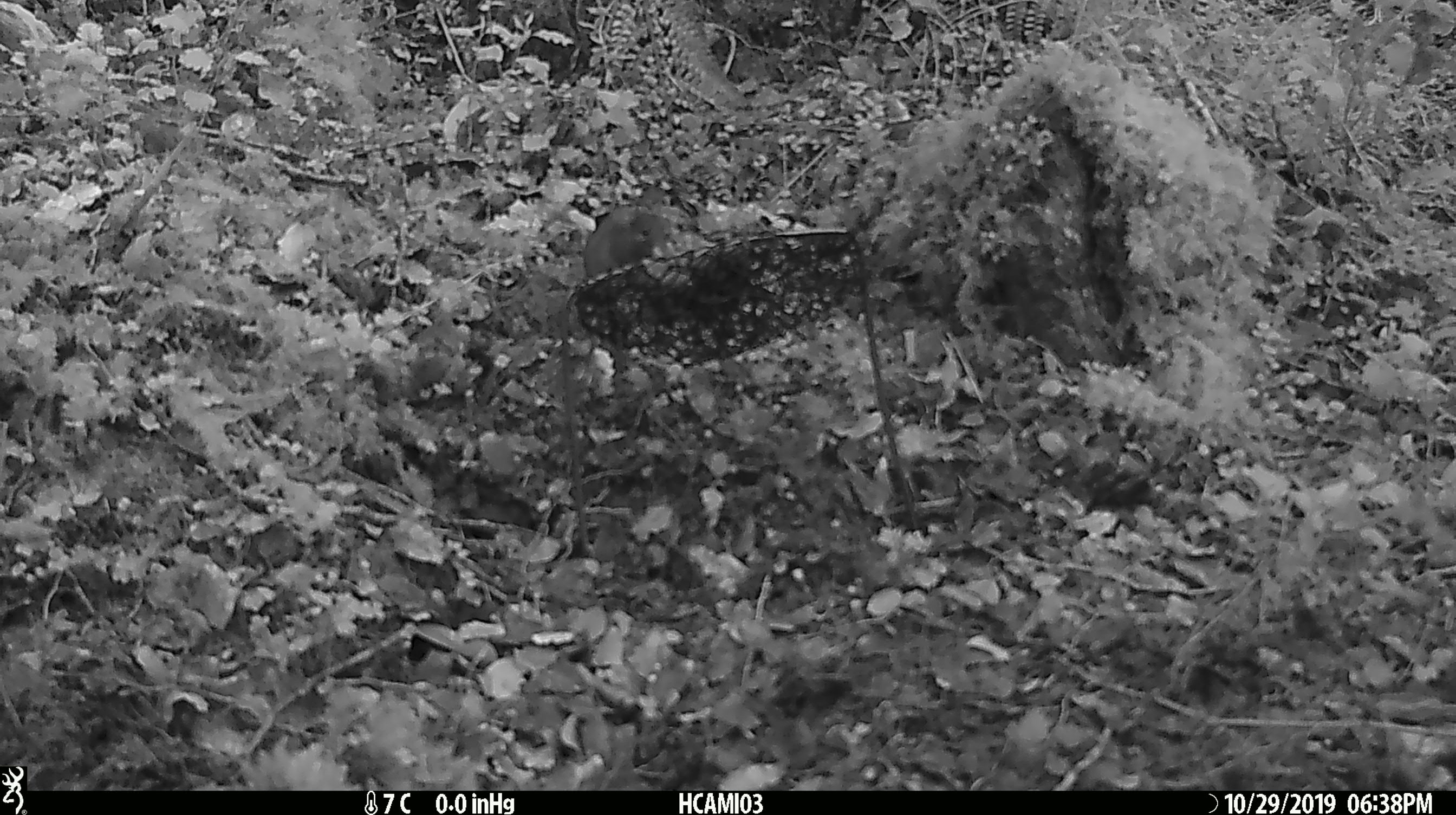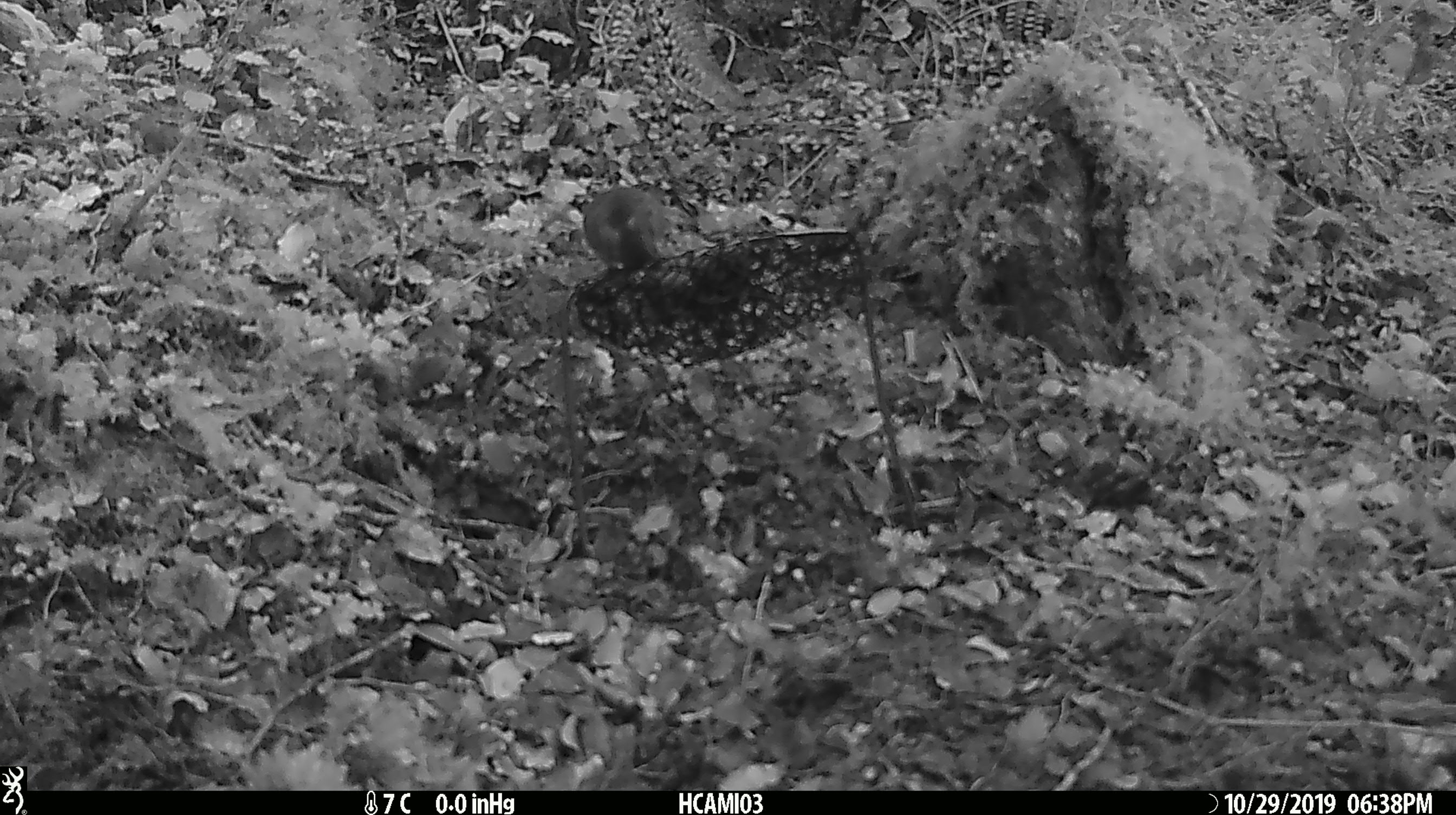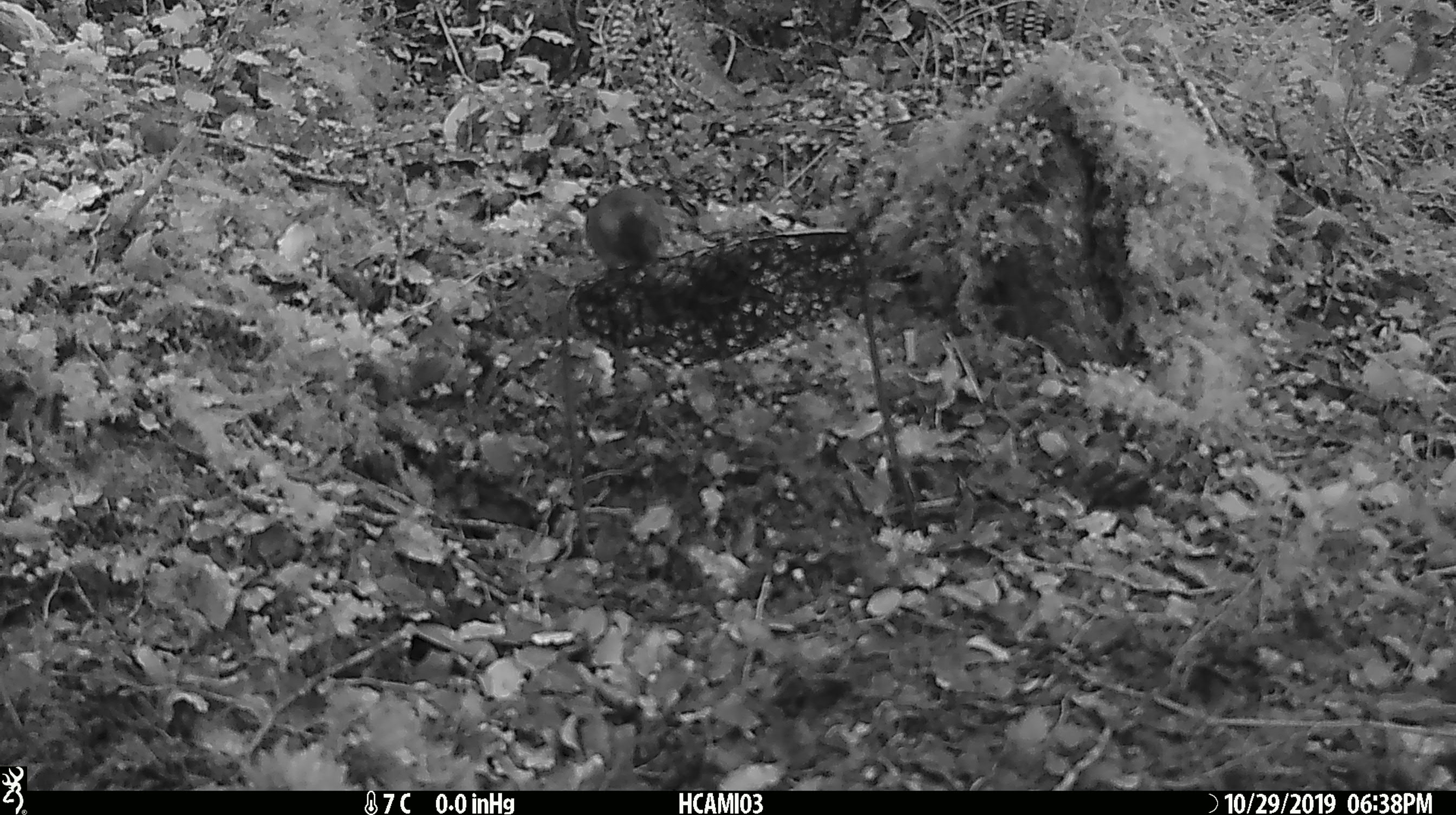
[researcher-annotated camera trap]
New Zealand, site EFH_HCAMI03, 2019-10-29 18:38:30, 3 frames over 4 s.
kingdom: Animalia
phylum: Chordata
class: Mammalia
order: Rodentia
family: Muridae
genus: Mus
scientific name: Mus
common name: mouse